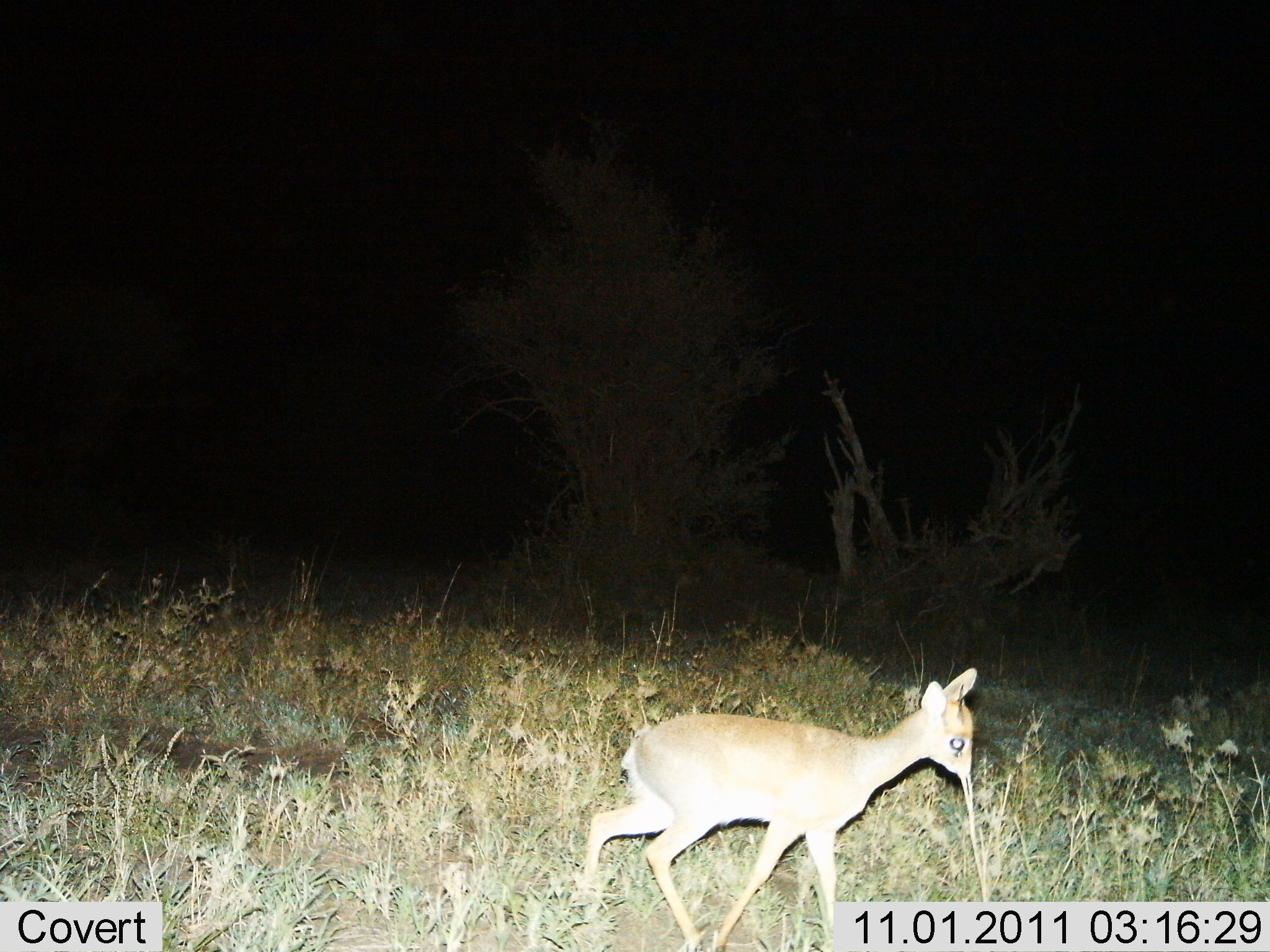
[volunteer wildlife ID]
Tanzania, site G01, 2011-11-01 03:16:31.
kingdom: Animalia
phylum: Chordata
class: Mammalia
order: Artiodactyla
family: Bovidae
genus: Madoqua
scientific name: Madoqua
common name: dikdik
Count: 1.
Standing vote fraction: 27%.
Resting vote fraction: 0%.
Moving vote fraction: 82%.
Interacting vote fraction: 0%.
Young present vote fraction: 0%.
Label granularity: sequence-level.